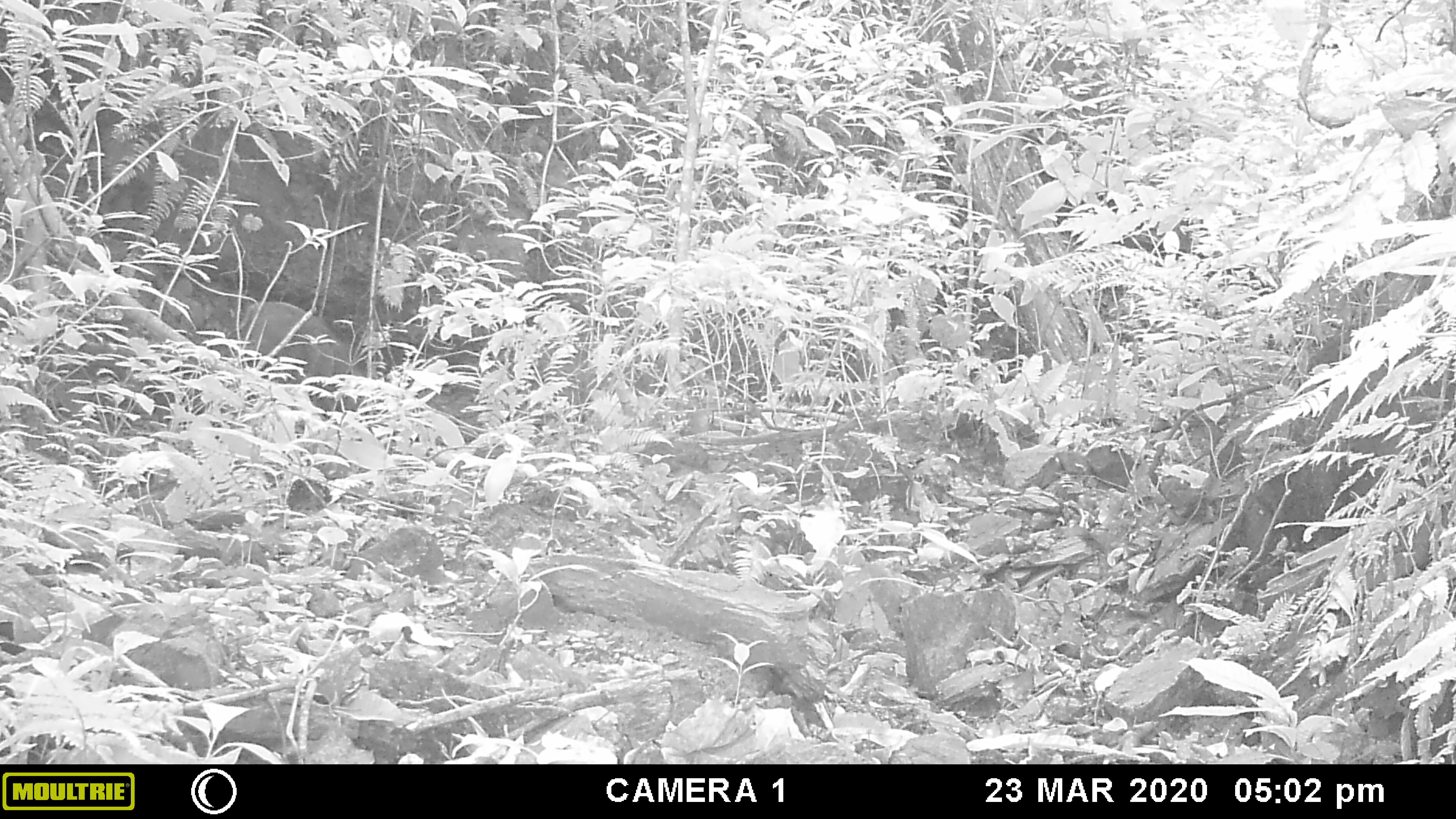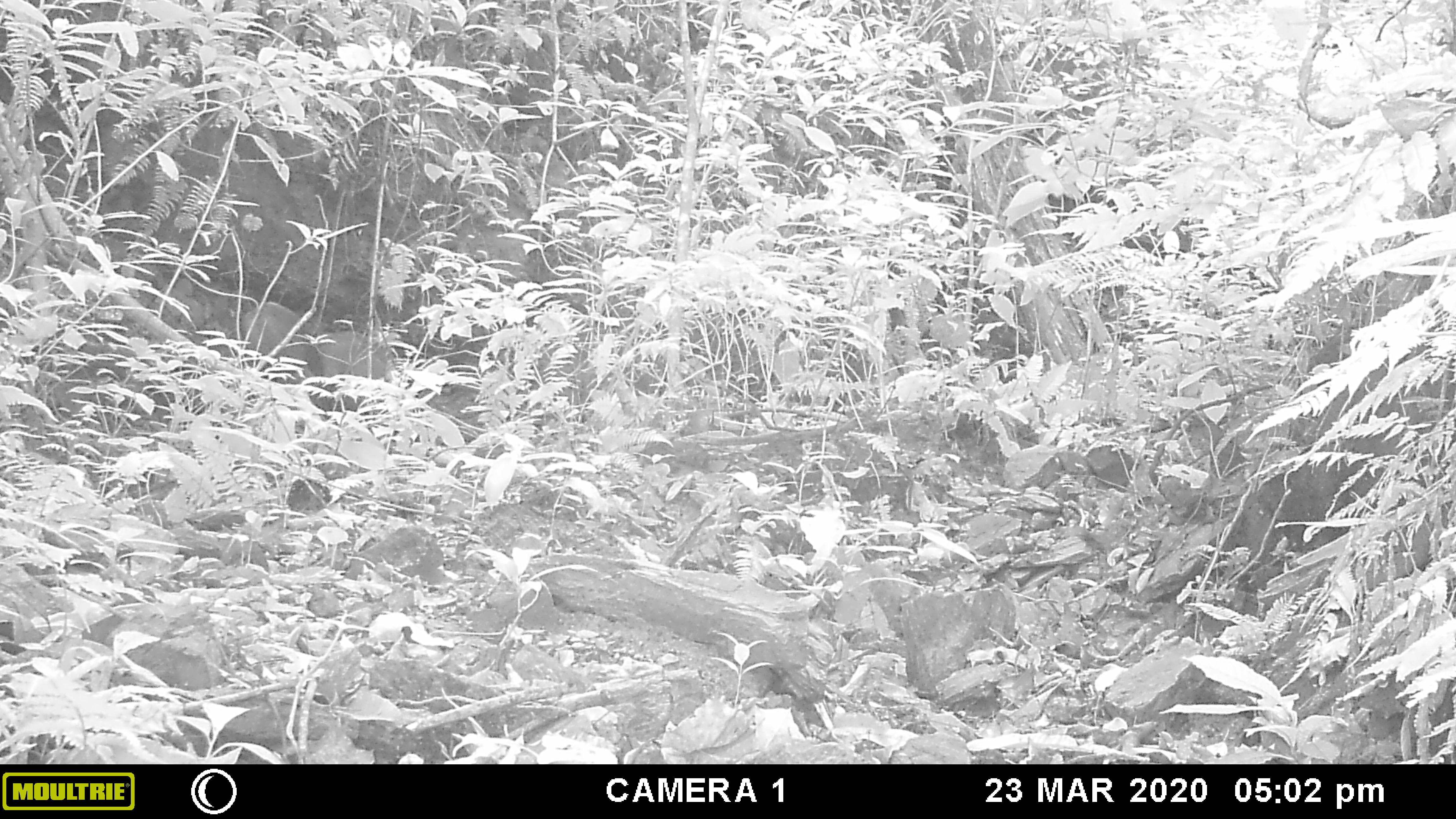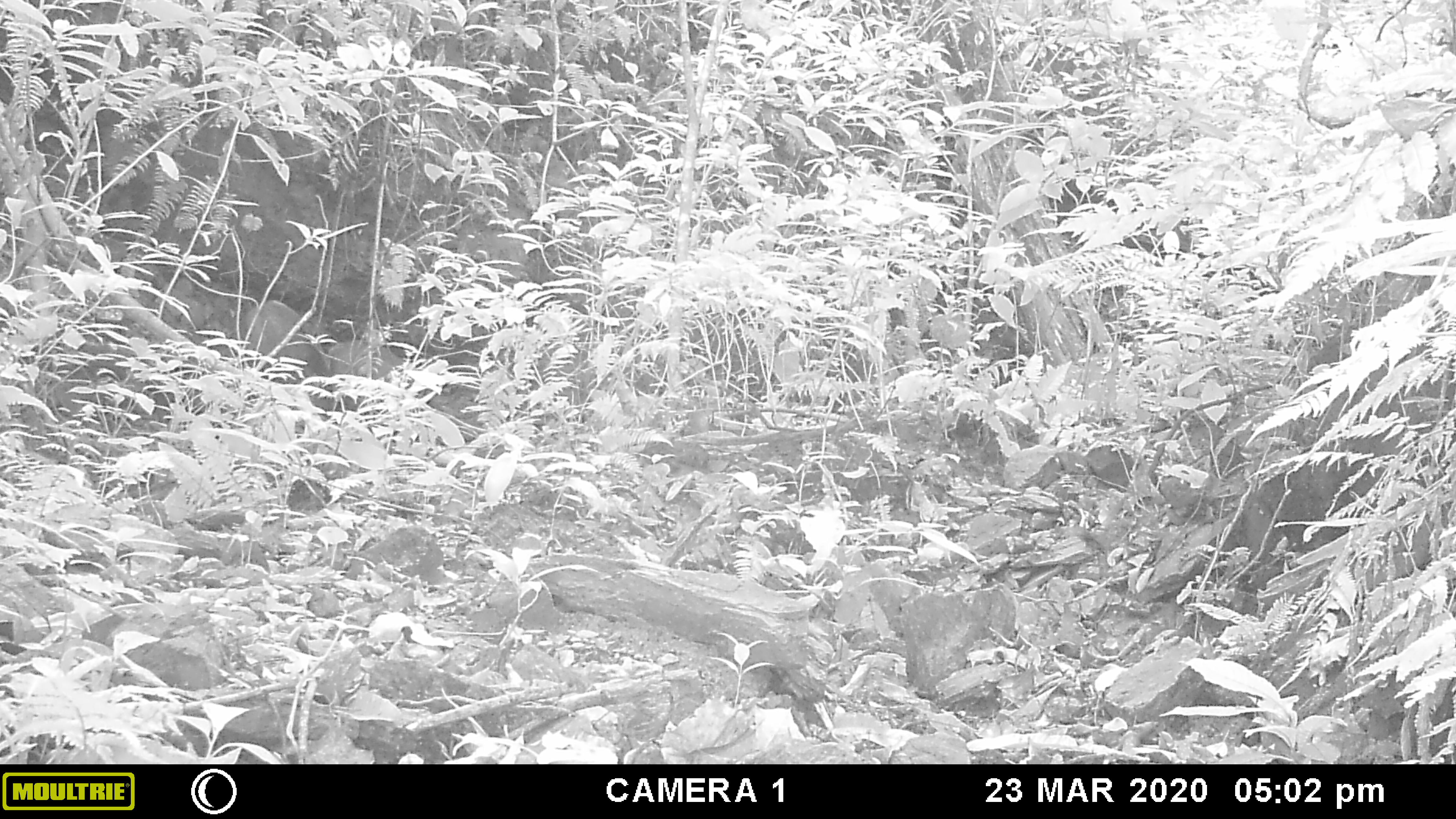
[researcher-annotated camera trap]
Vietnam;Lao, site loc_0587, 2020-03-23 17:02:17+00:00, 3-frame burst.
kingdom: Animalia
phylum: Chordata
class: Mammalia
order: Artiodactyla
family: Suidae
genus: Sus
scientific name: Sus scrofa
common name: eurasian wild pig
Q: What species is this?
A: Eurasian wild pig (Sus scrofa).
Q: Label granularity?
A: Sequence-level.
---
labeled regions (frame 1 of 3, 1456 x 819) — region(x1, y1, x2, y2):
eurasian wild pig: region(242, 299, 362, 412)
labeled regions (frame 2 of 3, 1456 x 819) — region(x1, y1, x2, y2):
eurasian wild pig: region(314, 329, 394, 409); region(238, 300, 309, 382)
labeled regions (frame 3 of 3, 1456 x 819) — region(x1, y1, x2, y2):
eurasian wild pig: region(238, 300, 321, 403); region(326, 329, 404, 409)